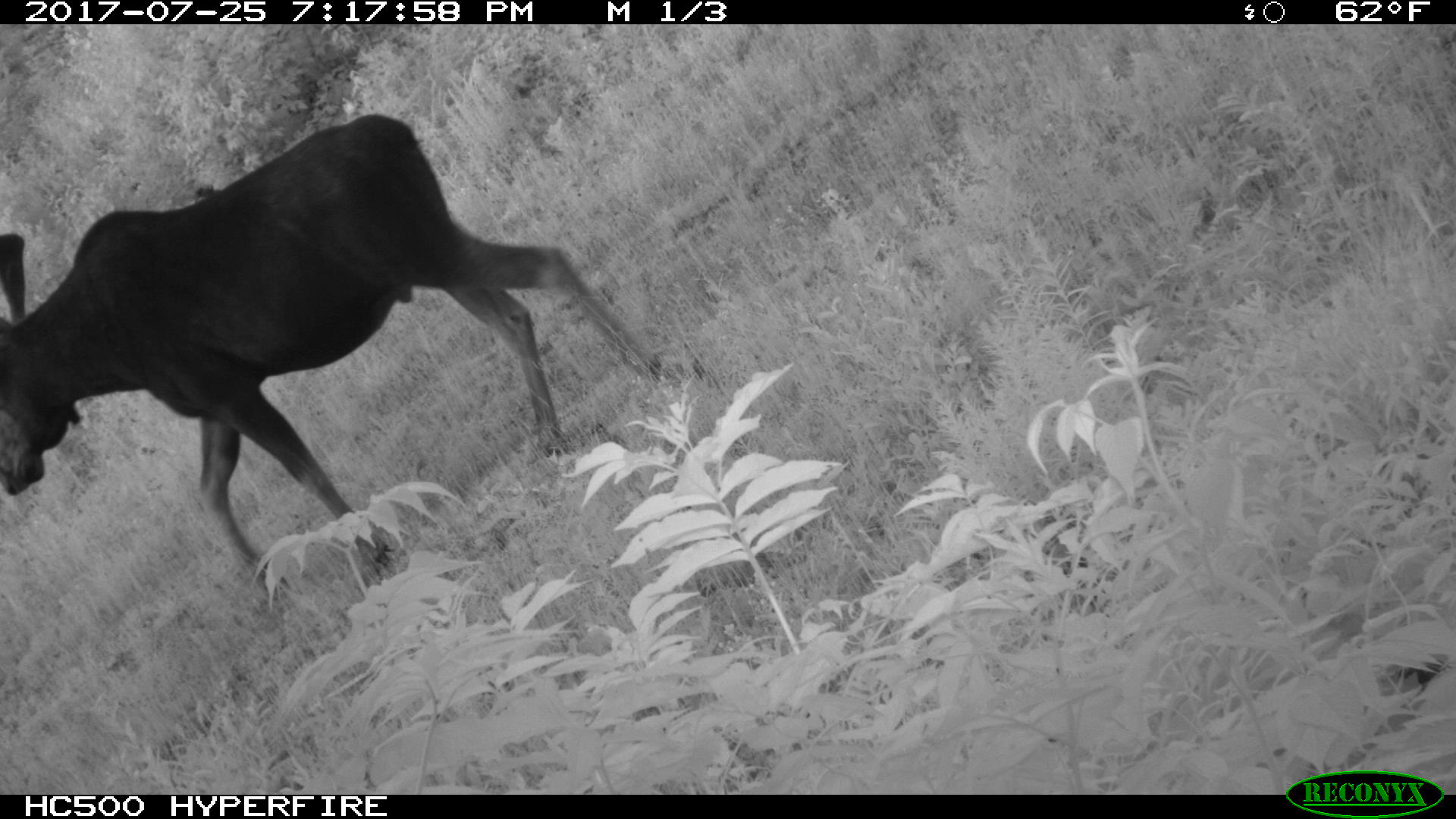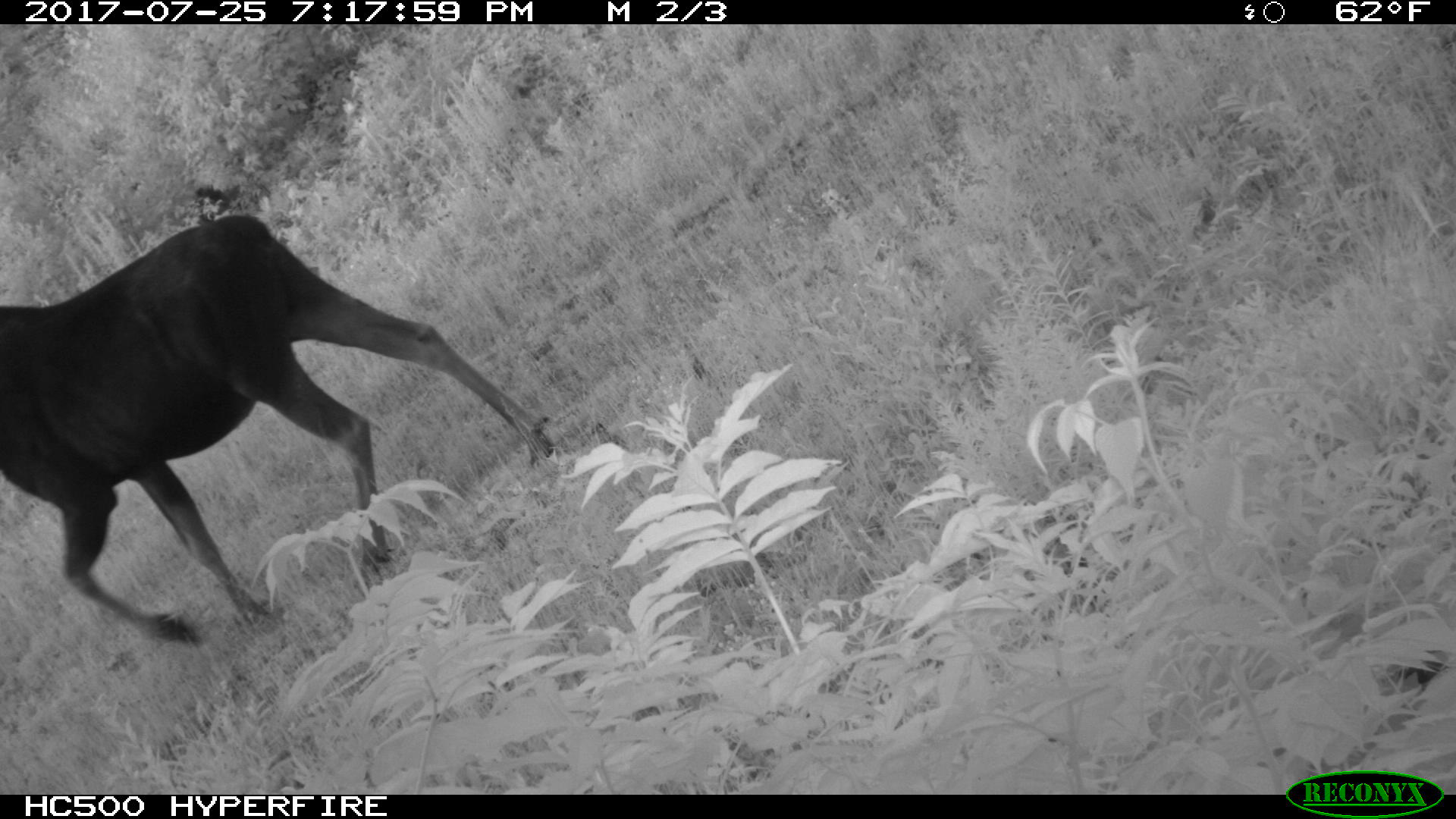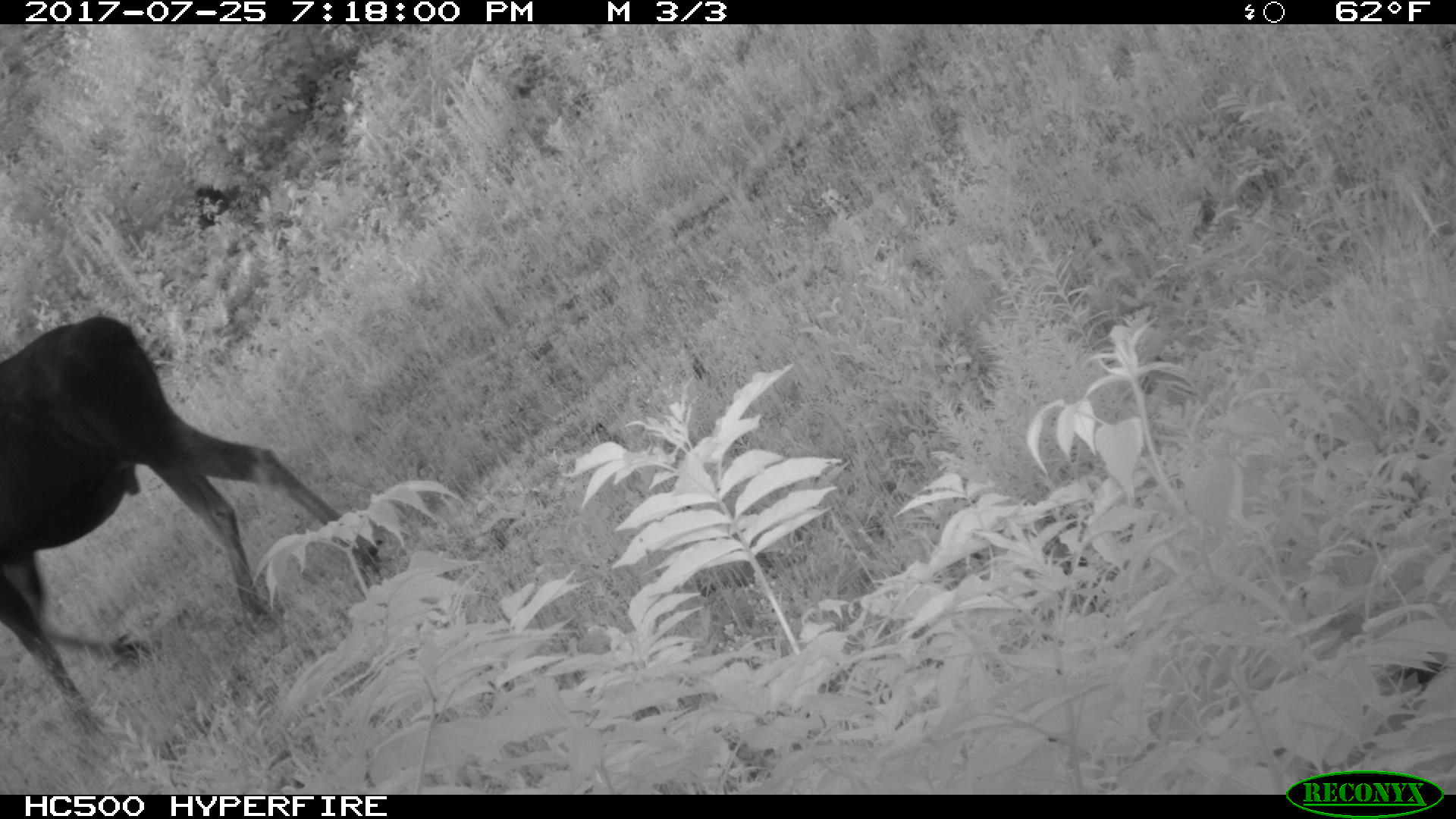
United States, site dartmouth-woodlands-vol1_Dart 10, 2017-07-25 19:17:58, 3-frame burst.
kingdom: Animalia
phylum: Chordata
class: Mammalia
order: Artiodactyla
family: Cervidae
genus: Alces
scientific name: Alces alces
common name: moose